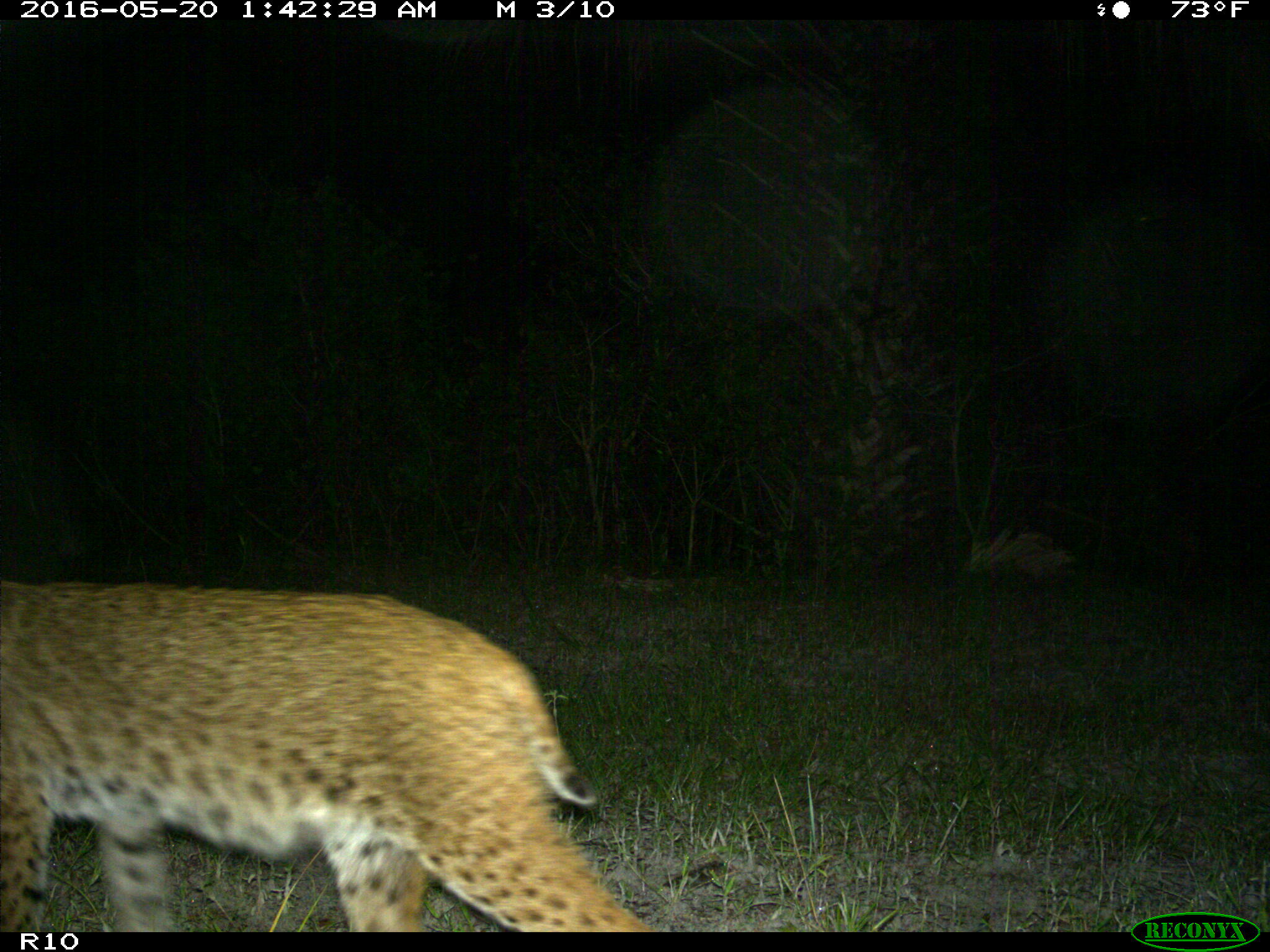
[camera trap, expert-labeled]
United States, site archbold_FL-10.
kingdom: Animalia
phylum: Chordata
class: Mammalia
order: Carnivora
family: Felidae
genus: Lynx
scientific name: Lynx rufus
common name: bobcat